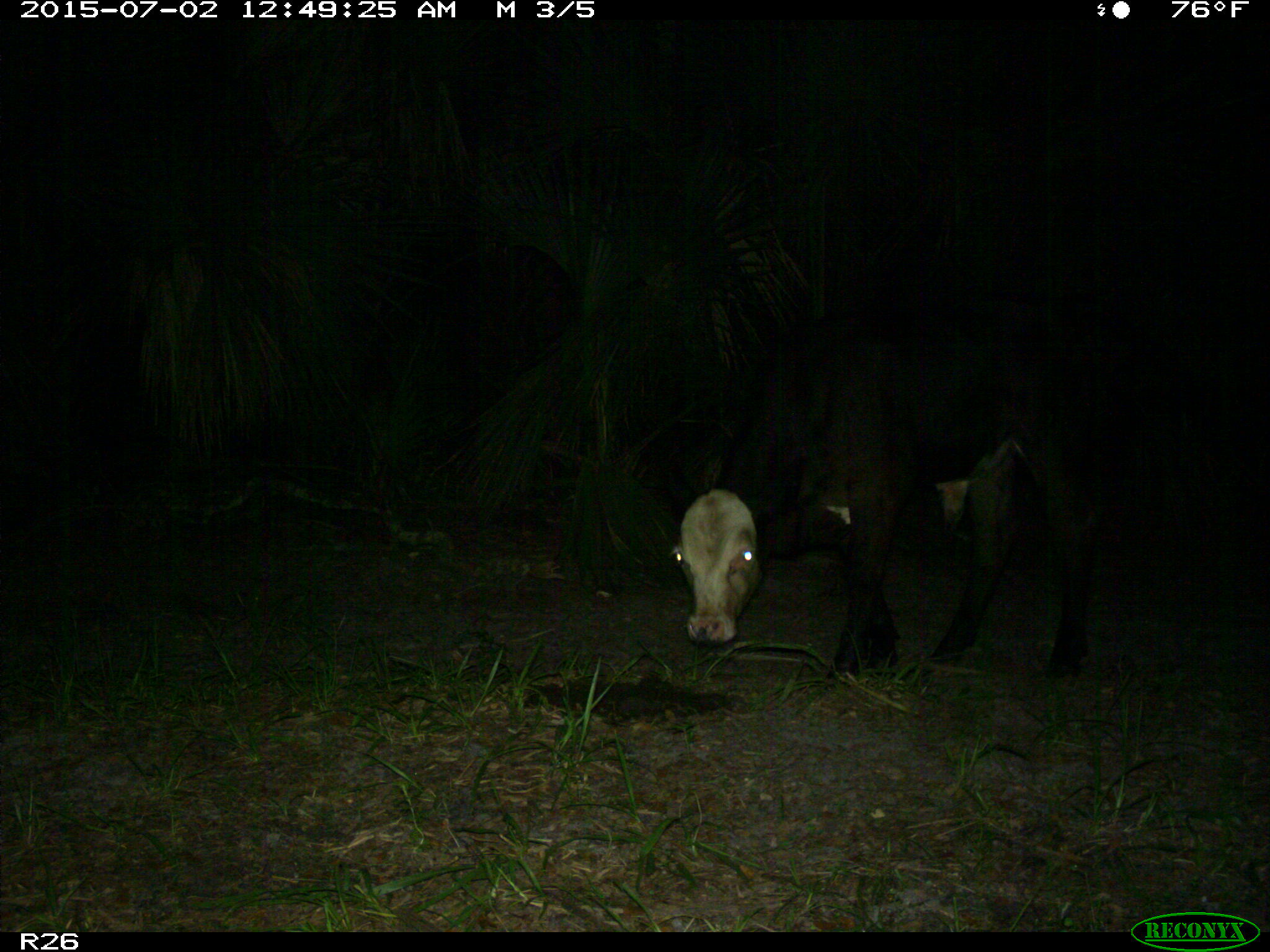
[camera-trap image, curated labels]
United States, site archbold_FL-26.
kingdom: Animalia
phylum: Chordata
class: Mammalia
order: Artiodactyla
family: Bovidae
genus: Bos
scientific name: Bos taurus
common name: domestic cow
Bos taurus (domestic cow).